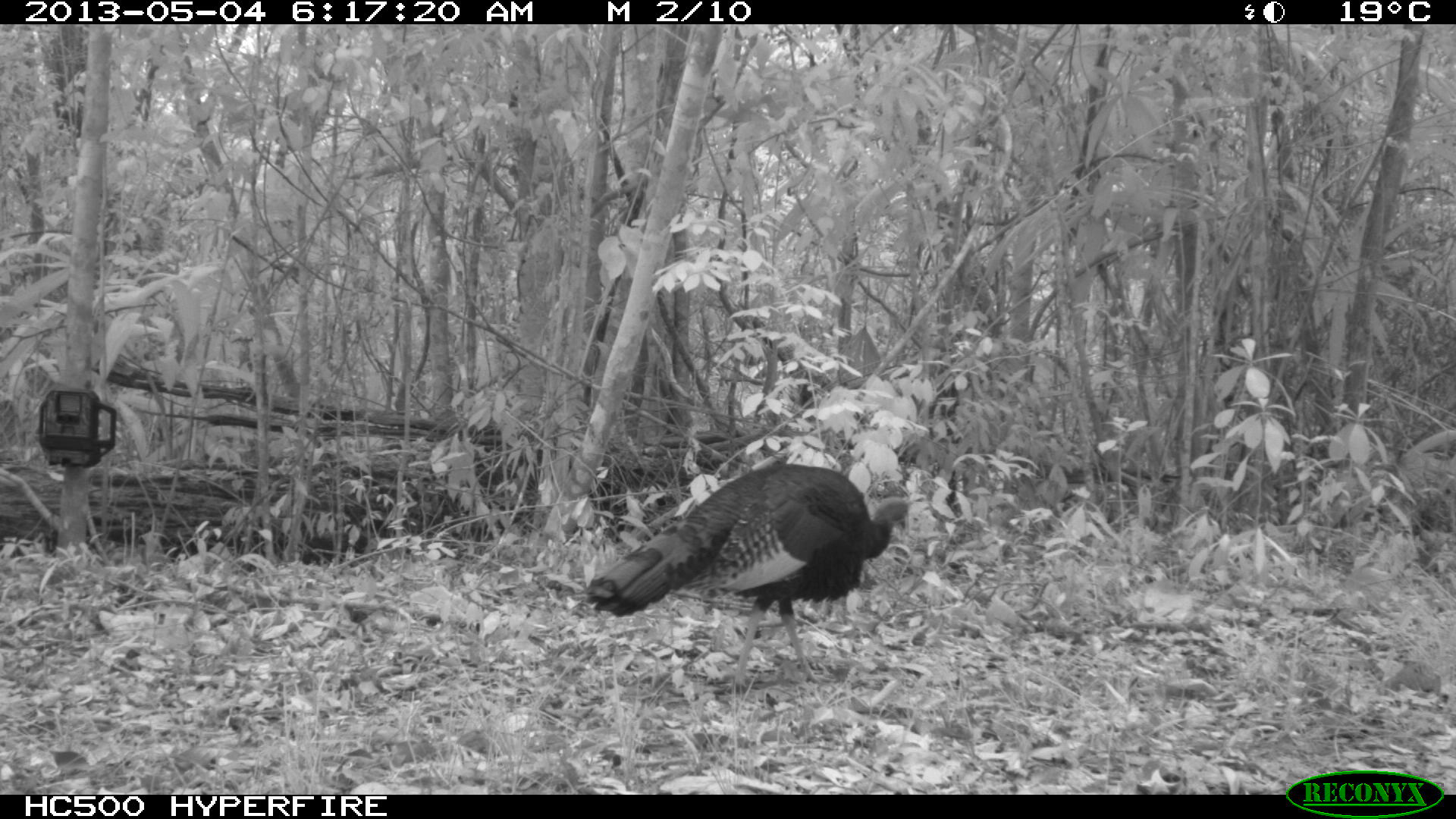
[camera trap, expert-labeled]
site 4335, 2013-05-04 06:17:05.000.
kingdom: Animalia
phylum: Chordata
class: Aves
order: Galliformes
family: Phasianidae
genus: Meleagris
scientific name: Meleagris ocellata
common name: ocellated turkey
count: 1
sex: male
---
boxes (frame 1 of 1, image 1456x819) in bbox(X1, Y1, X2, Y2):
meleagris ocellata: bbox(580, 461, 911, 682)